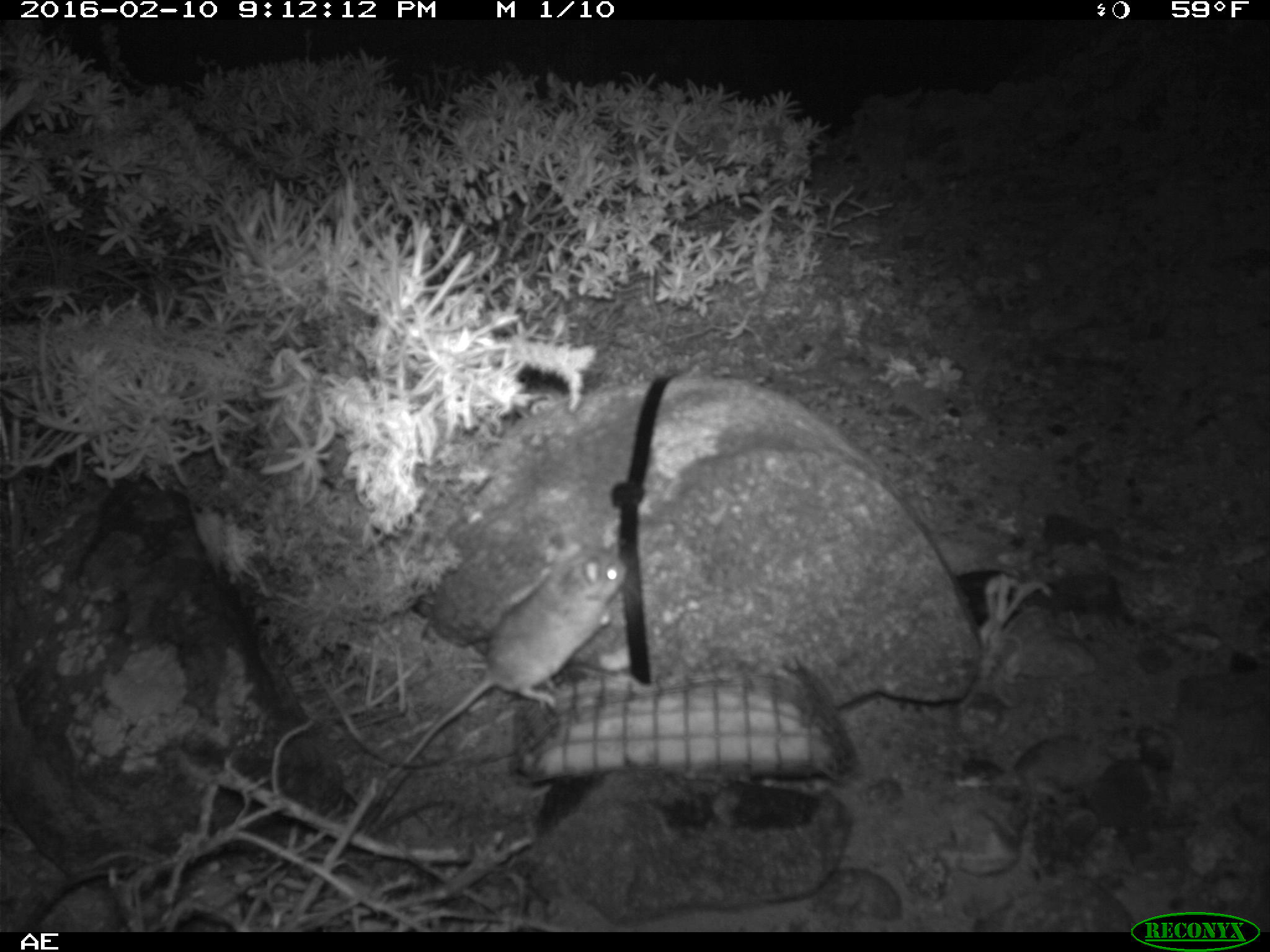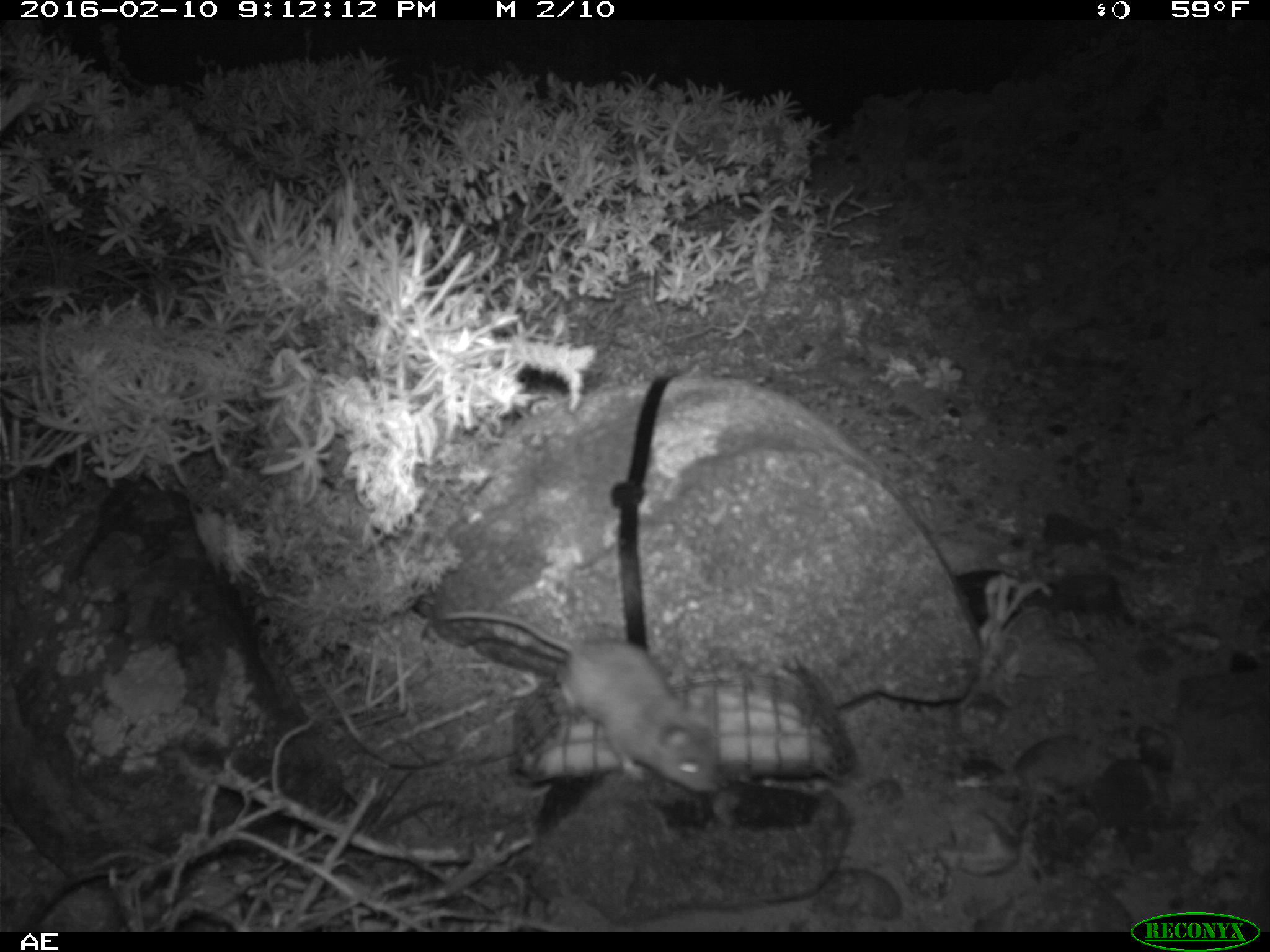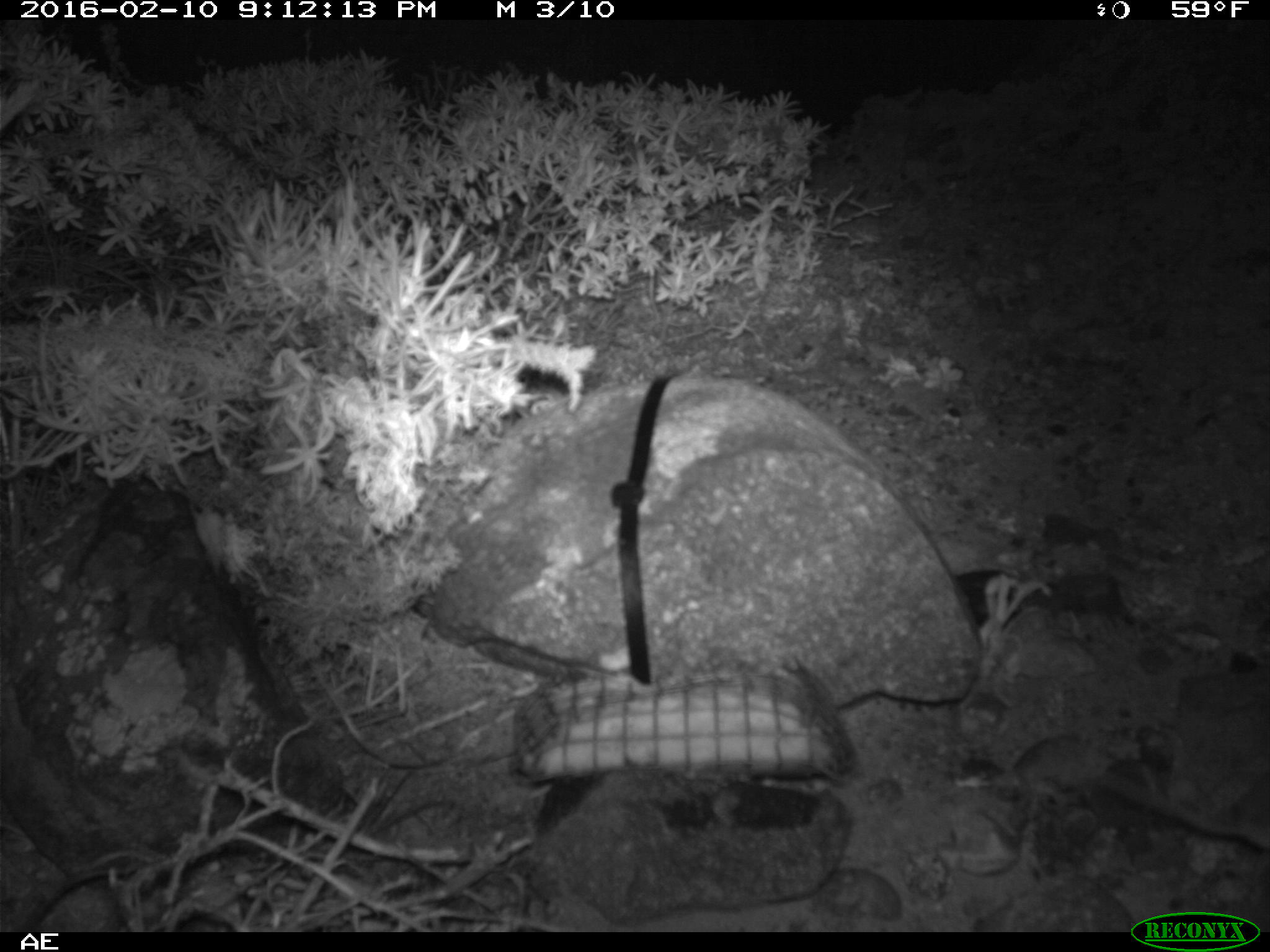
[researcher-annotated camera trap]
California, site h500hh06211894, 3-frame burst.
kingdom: Animalia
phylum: Chordata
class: Mammalia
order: Rodentia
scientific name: Rodentia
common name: rodent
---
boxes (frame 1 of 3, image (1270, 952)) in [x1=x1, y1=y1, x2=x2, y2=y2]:
rodent: [x1=383, y1=545, x2=629, y2=787]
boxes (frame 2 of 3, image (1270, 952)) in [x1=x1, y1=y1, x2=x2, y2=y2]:
rodent: [x1=436, y1=607, x2=716, y2=795]